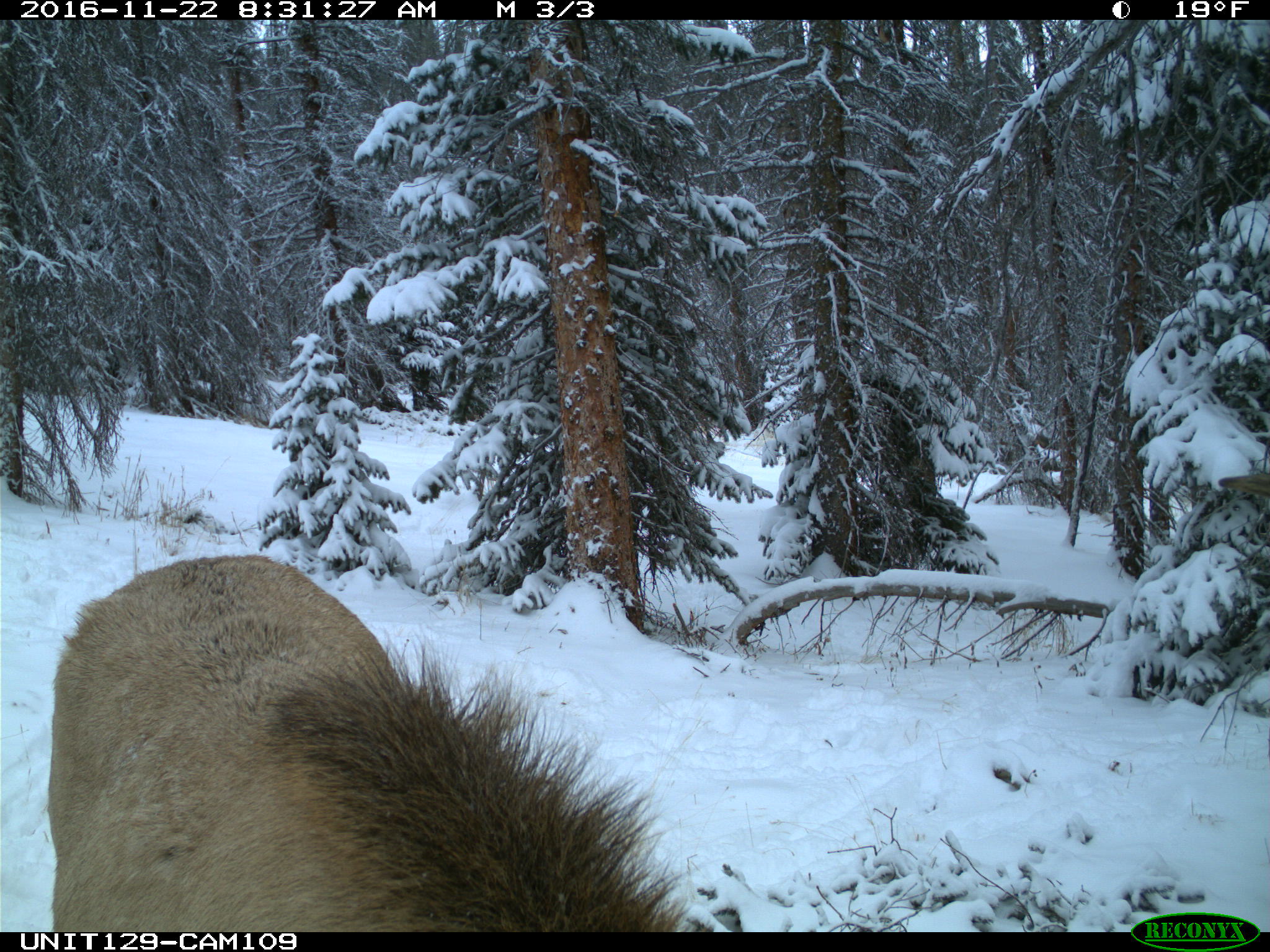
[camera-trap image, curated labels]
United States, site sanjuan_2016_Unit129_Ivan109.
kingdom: Animalia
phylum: Chordata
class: Mammalia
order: Artiodactyla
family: Cervidae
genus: Cervus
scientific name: Cervus elaphus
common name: red deer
Cervus elaphus (red deer).